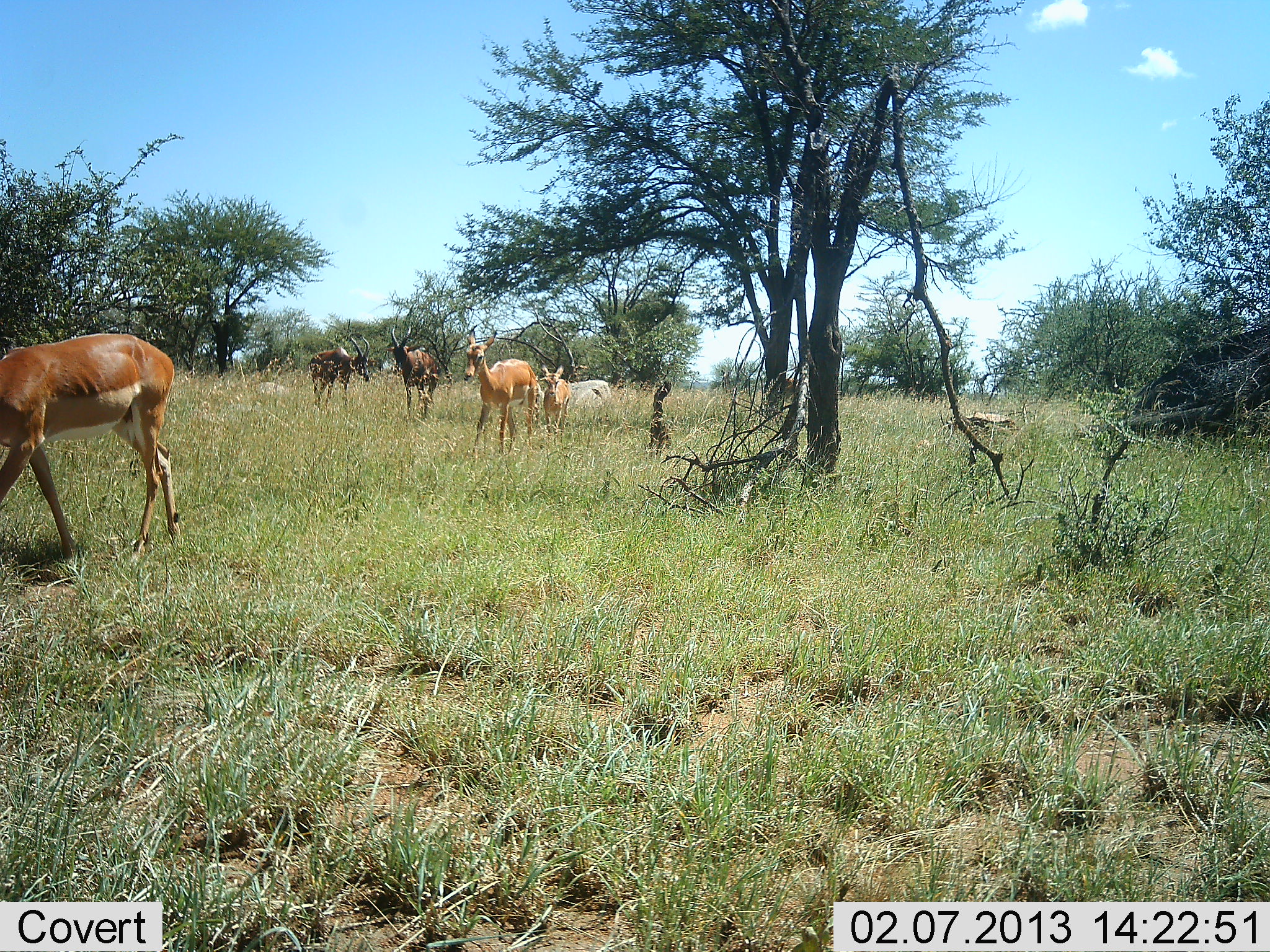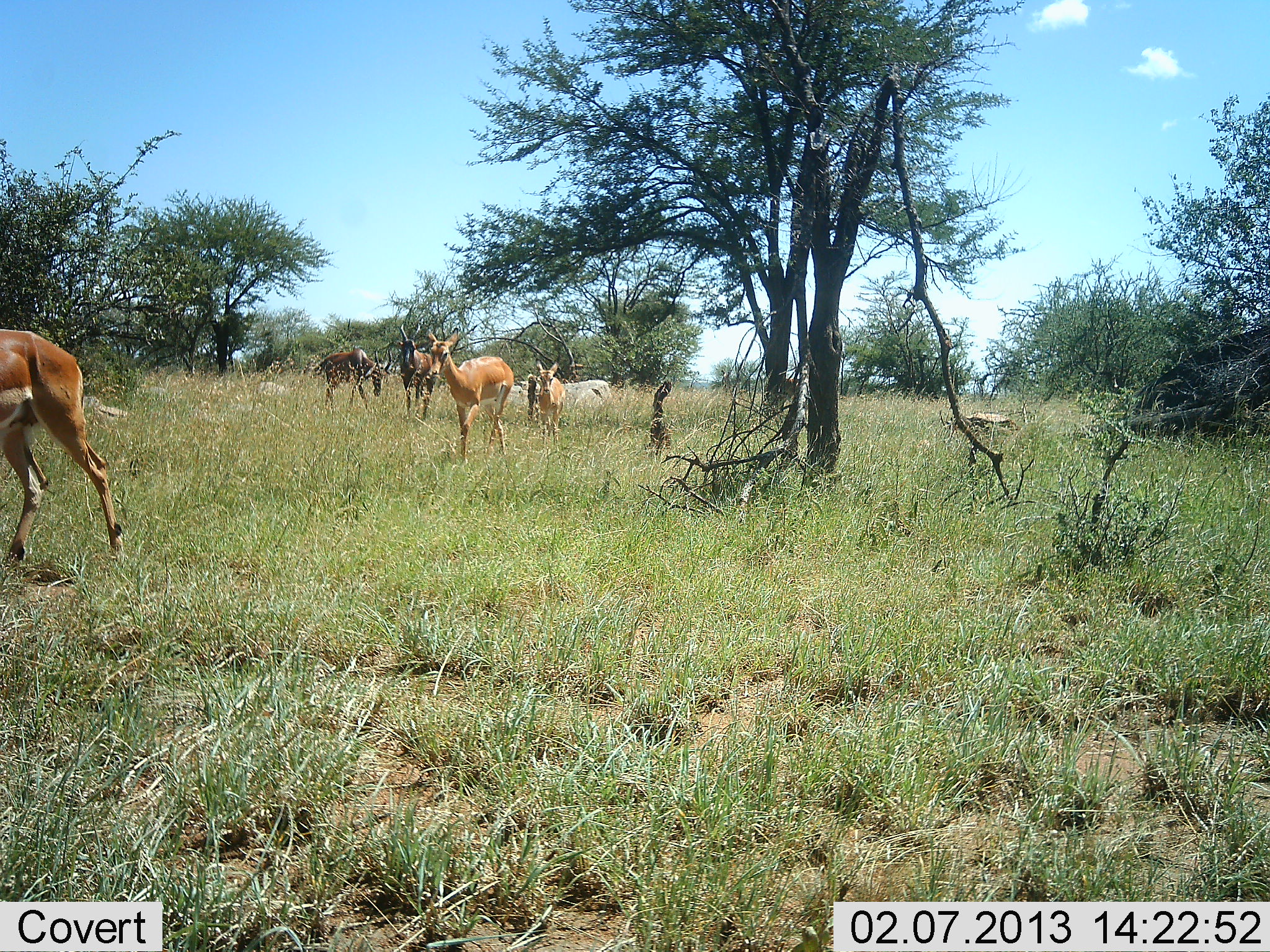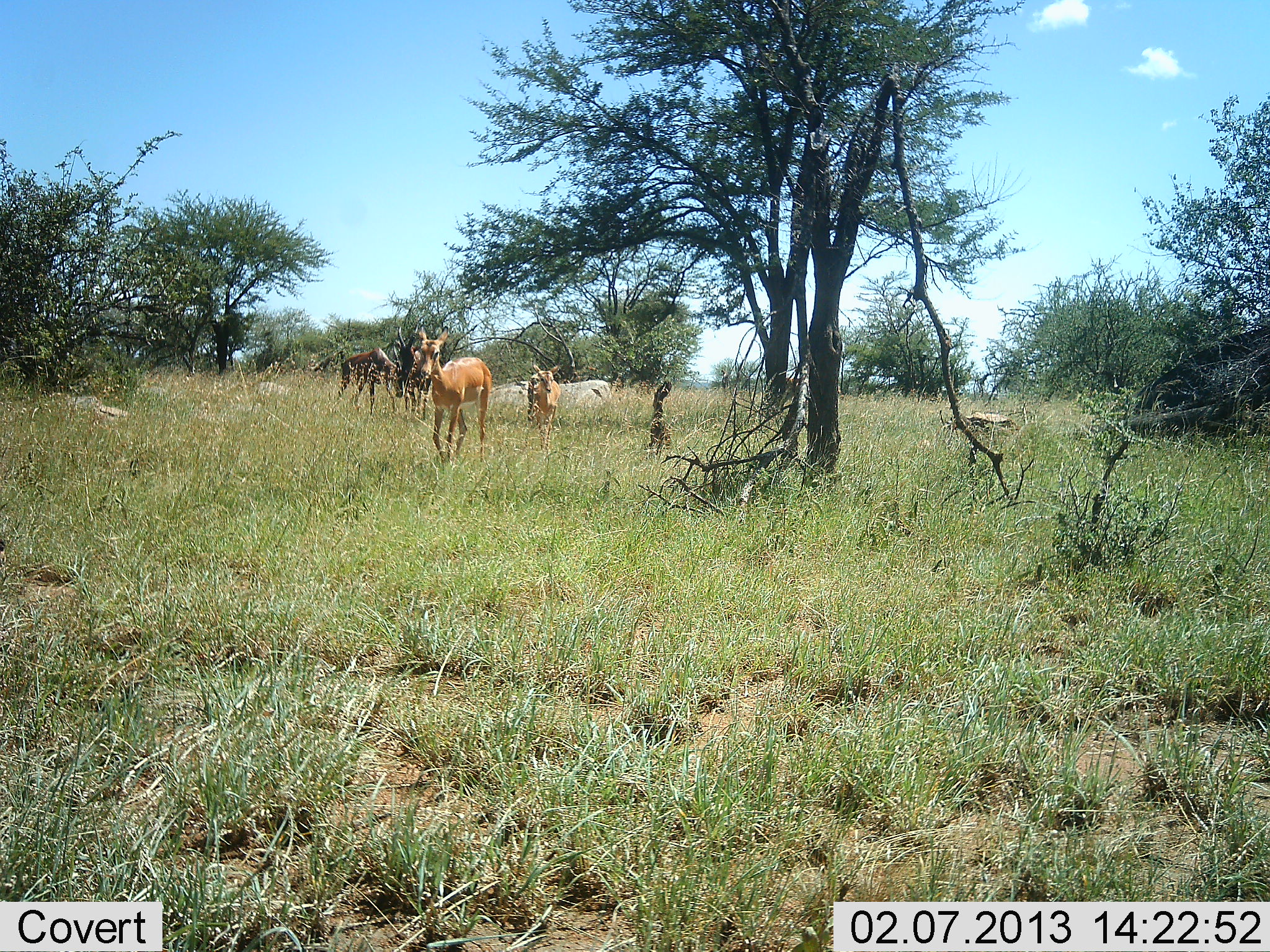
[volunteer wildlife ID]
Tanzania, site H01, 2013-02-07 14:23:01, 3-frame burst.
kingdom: Animalia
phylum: Chordata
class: Mammalia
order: Artiodactyla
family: Bovidae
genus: Aepyceros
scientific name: Aepyceros melampus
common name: impala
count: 3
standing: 0%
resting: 0%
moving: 94%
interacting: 0%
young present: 12%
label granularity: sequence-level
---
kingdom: Animalia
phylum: Chordata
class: Mammalia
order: Artiodactyla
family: Bovidae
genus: Damaliscus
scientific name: Damaliscus lunatus jimela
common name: topi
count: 2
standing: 0%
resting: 0%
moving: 92%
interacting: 0%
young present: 0%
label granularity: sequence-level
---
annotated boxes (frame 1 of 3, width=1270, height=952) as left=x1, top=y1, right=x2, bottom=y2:
animal: left=0, top=333, right=184, bottom=567; left=461, top=327, right=537, bottom=464; left=382, top=325, right=441, bottom=428; left=308, top=336, right=375, bottom=410; left=539, top=364, right=570, bottom=447; left=938, top=410, right=1017, bottom=441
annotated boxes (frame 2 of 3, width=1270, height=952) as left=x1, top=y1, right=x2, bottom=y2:
animal: left=0, top=328, right=126, bottom=572; left=426, top=326, right=516, bottom=463; left=390, top=321, right=449, bottom=424; left=313, top=347, right=393, bottom=412; left=533, top=358, right=567, bottom=452; left=938, top=410, right=1017, bottom=441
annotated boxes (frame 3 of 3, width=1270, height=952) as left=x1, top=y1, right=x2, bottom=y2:
animal: left=416, top=325, right=495, bottom=466; left=333, top=346, right=406, bottom=416; left=396, top=325, right=442, bottom=425; left=528, top=360, right=561, bottom=453; left=938, top=410, right=1017, bottom=441; left=392, top=358, right=424, bottom=418